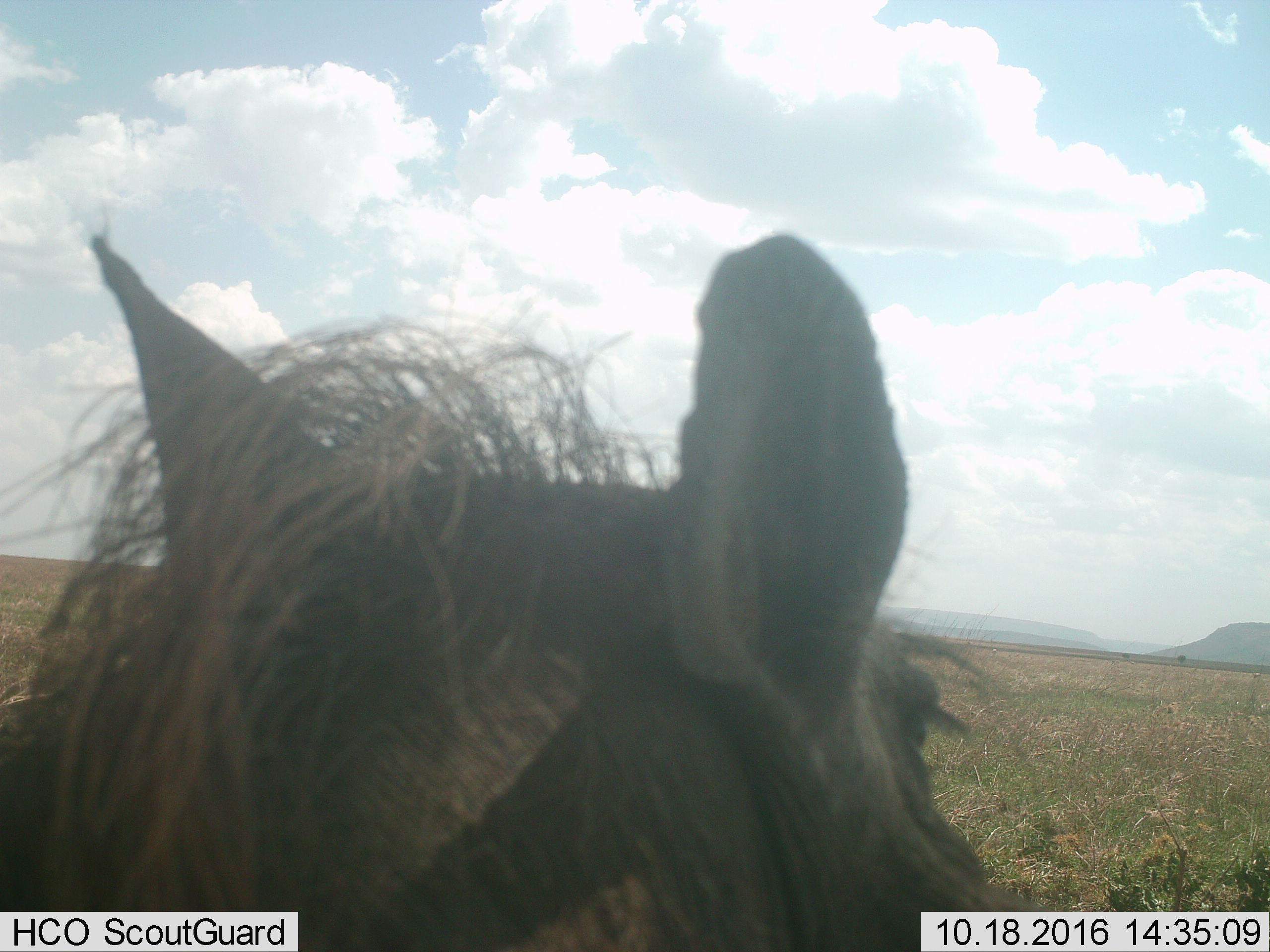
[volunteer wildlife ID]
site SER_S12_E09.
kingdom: Animalia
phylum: Chordata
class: Mammalia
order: Artiodactyla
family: Suidae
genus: Phacochoerus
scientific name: Phacochoerus africanus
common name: warthog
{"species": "warthog (Phacochoerus africanus)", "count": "1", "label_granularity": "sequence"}